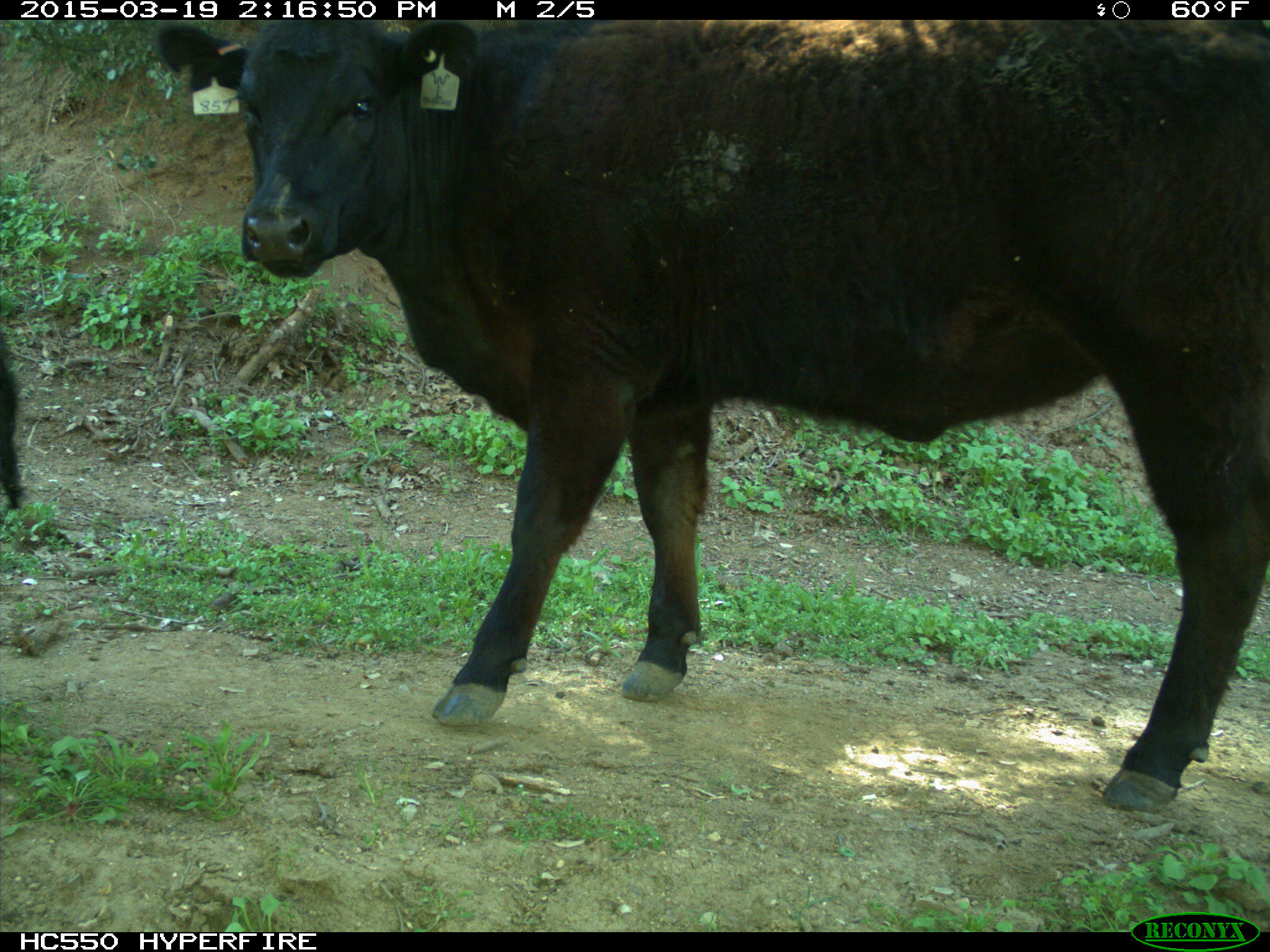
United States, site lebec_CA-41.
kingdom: Animalia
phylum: Chordata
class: Mammalia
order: Artiodactyla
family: Bovidae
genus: Bos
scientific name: Bos taurus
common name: domestic cow